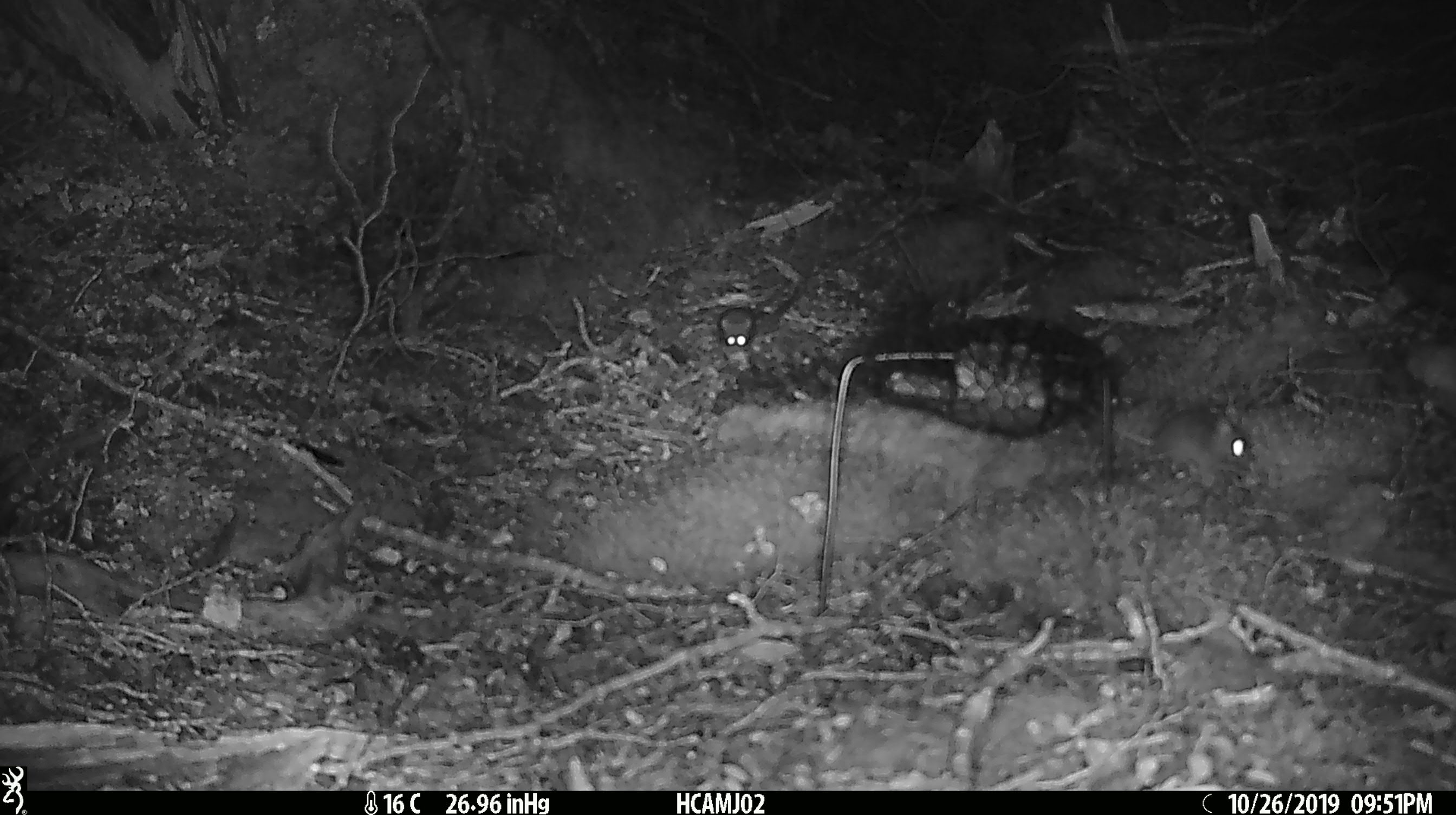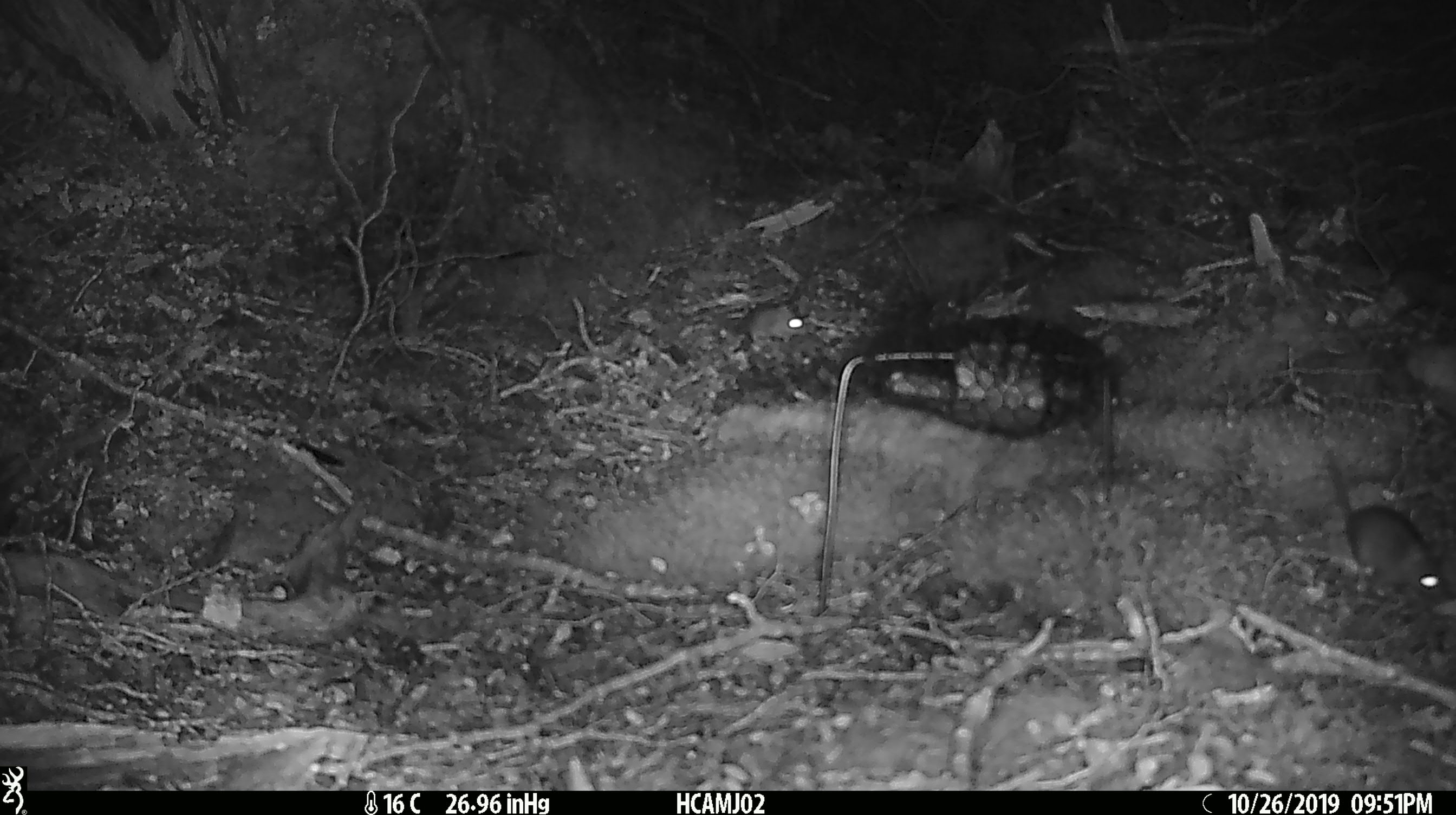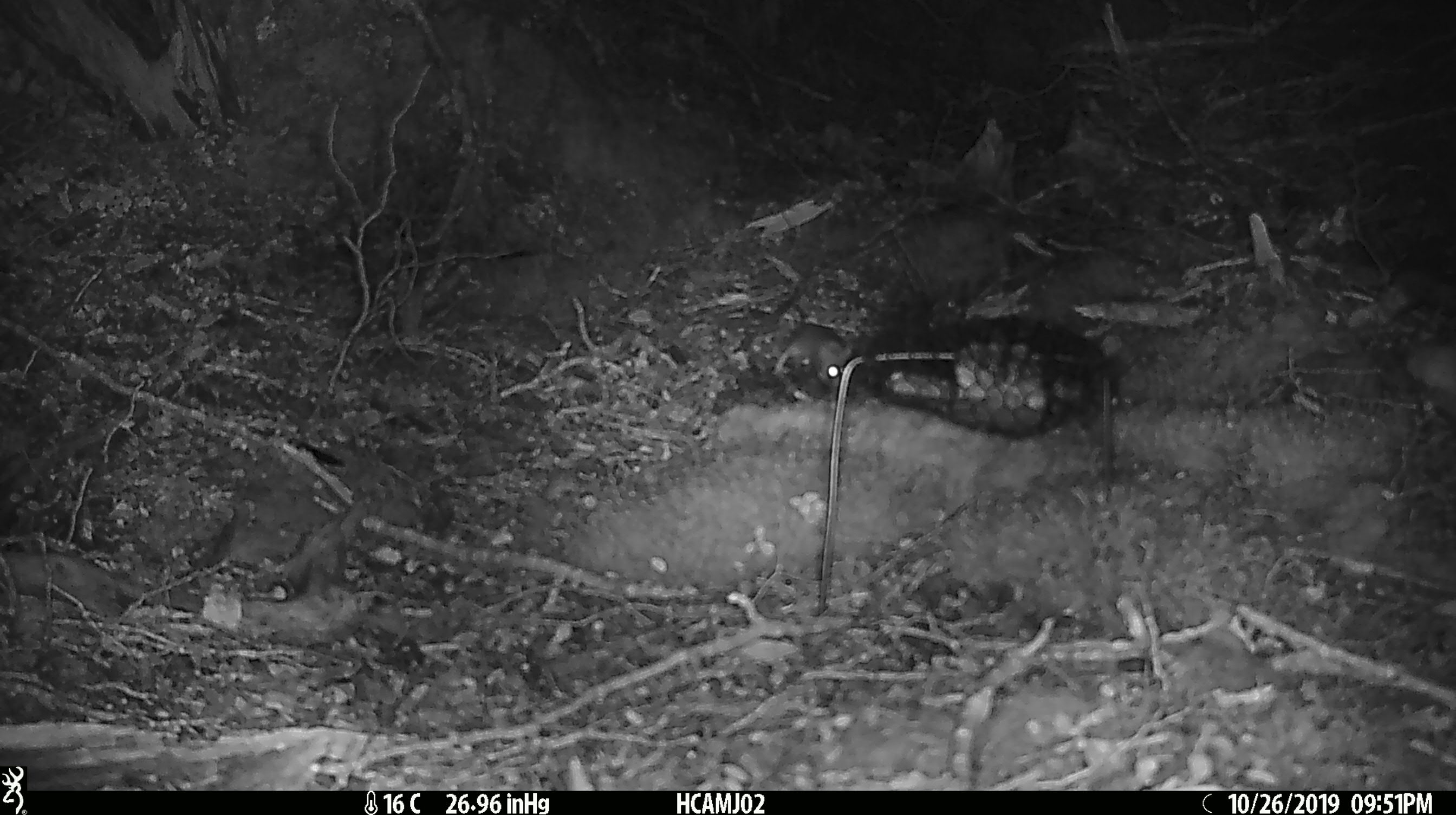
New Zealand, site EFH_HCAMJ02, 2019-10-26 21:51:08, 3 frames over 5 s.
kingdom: Animalia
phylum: Chordata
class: Mammalia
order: Rodentia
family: Muridae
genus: Mus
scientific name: Mus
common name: mouse